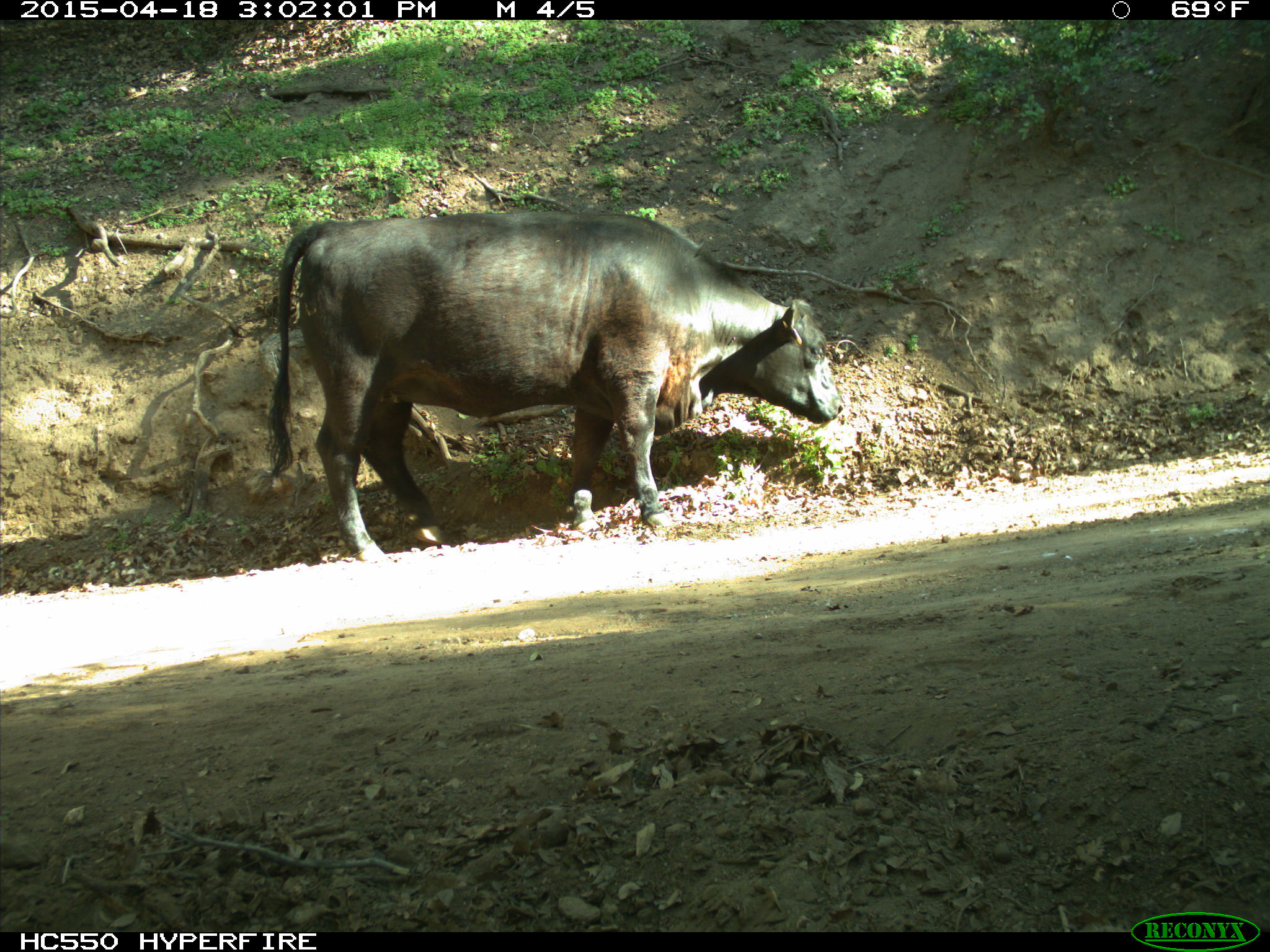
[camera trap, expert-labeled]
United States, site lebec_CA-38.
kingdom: Animalia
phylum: Chordata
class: Mammalia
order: Artiodactyla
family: Bovidae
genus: Bos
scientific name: Bos taurus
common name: domestic cow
Bos taurus (domestic cow).